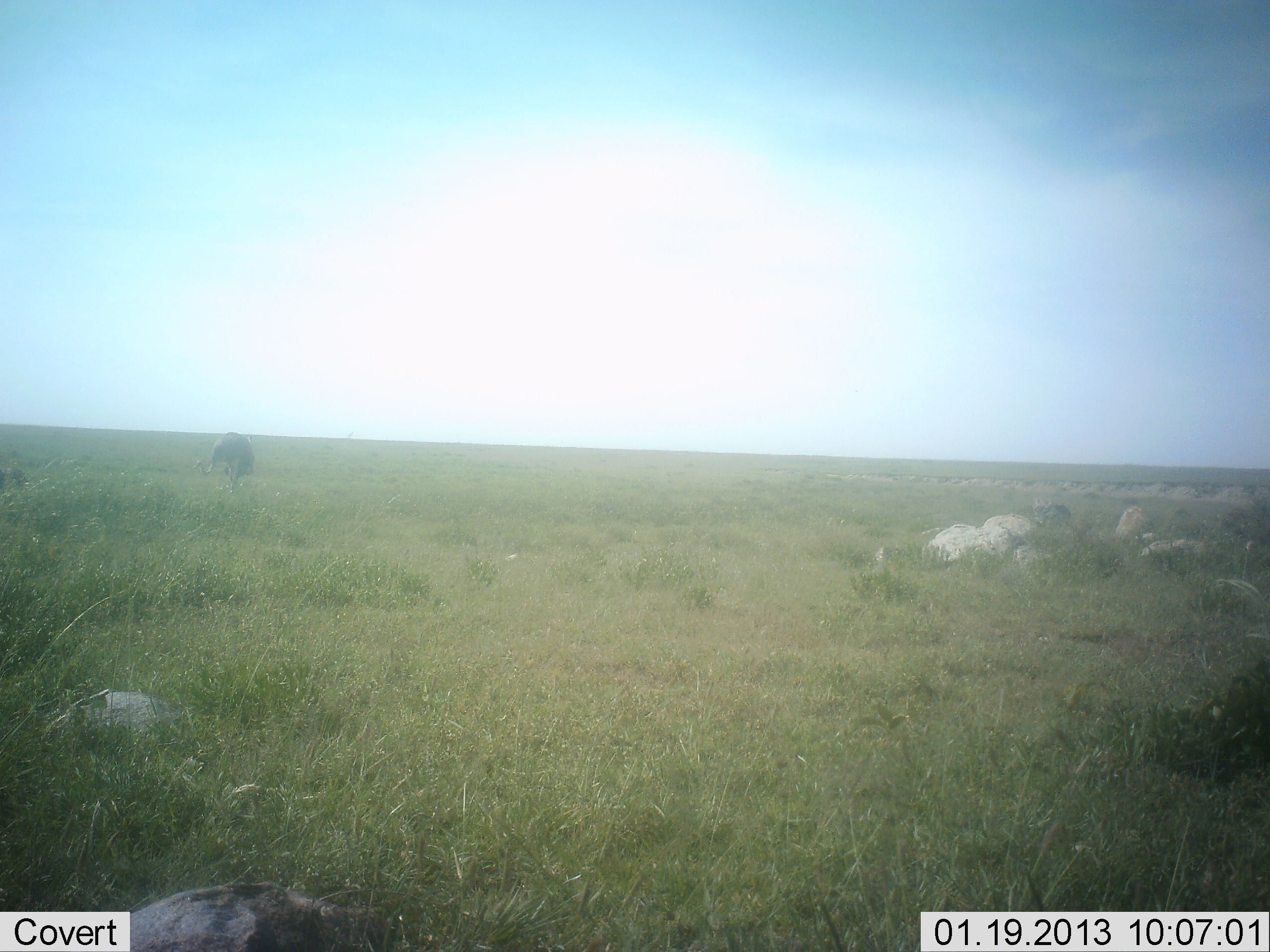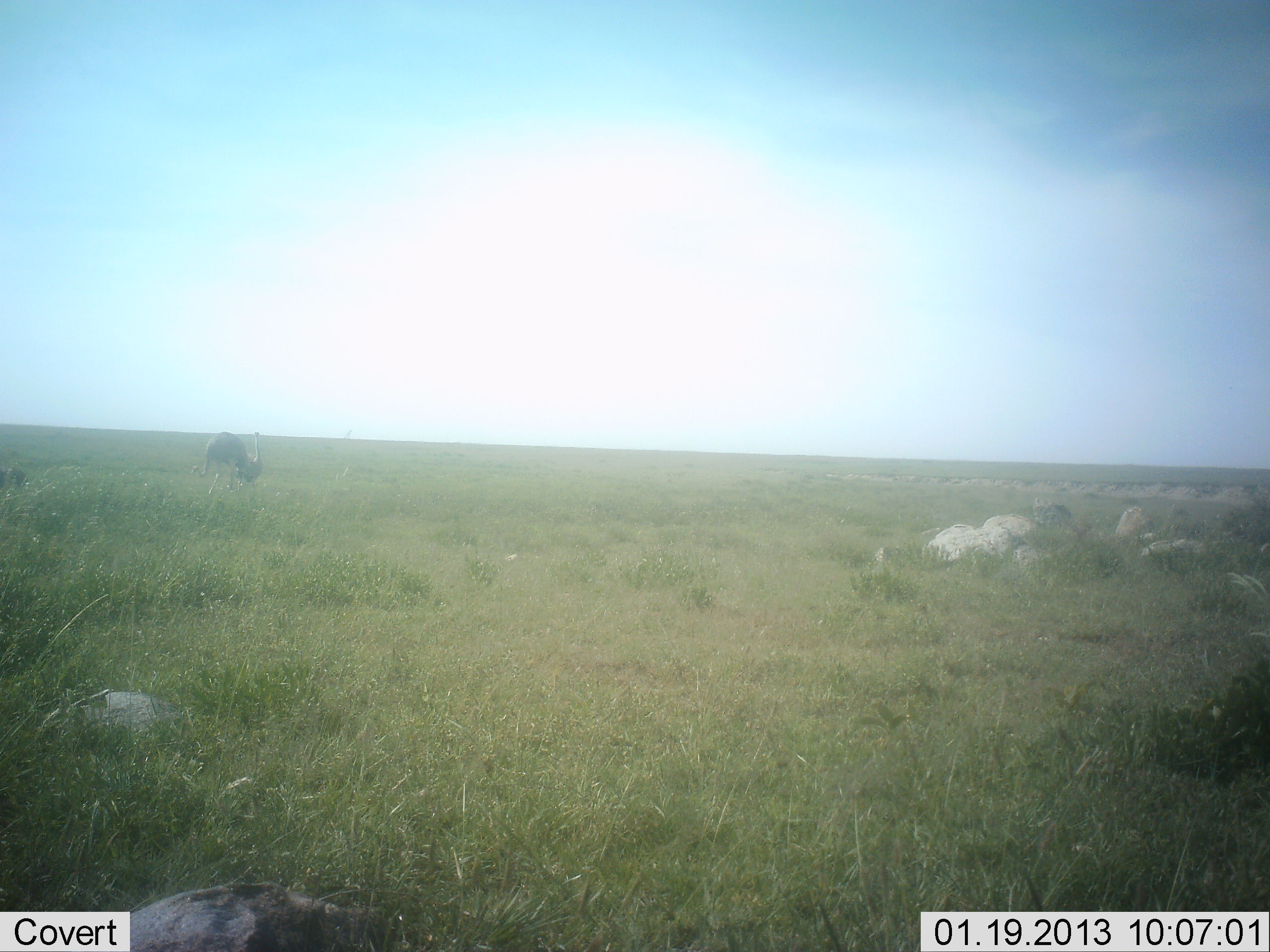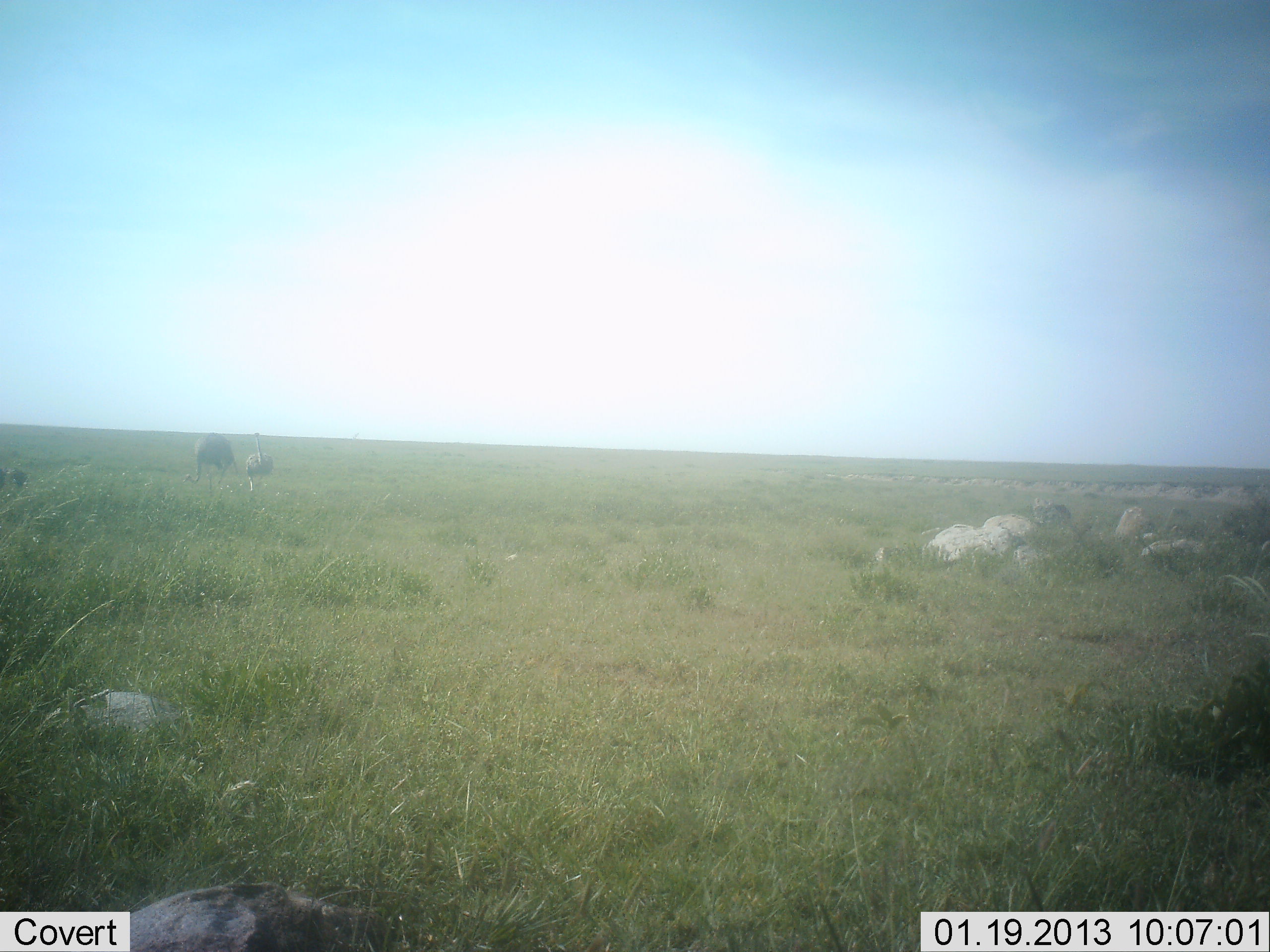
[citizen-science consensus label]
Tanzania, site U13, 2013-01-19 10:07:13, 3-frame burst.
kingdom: Animalia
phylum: Chordata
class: Aves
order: Struthioniformes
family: Struthionidae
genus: Struthio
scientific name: Struthio camelus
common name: ostrich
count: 2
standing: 29%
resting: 0%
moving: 53%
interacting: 6%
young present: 0%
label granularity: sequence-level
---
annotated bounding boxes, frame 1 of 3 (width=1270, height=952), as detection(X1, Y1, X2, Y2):
animal: detection(193, 431, 257, 494)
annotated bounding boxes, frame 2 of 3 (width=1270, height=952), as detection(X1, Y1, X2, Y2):
animal: detection(190, 434, 250, 498); detection(242, 431, 263, 487)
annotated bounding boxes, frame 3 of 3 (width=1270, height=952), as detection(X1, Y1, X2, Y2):
animal: detection(182, 433, 238, 495); detection(242, 432, 274, 493)